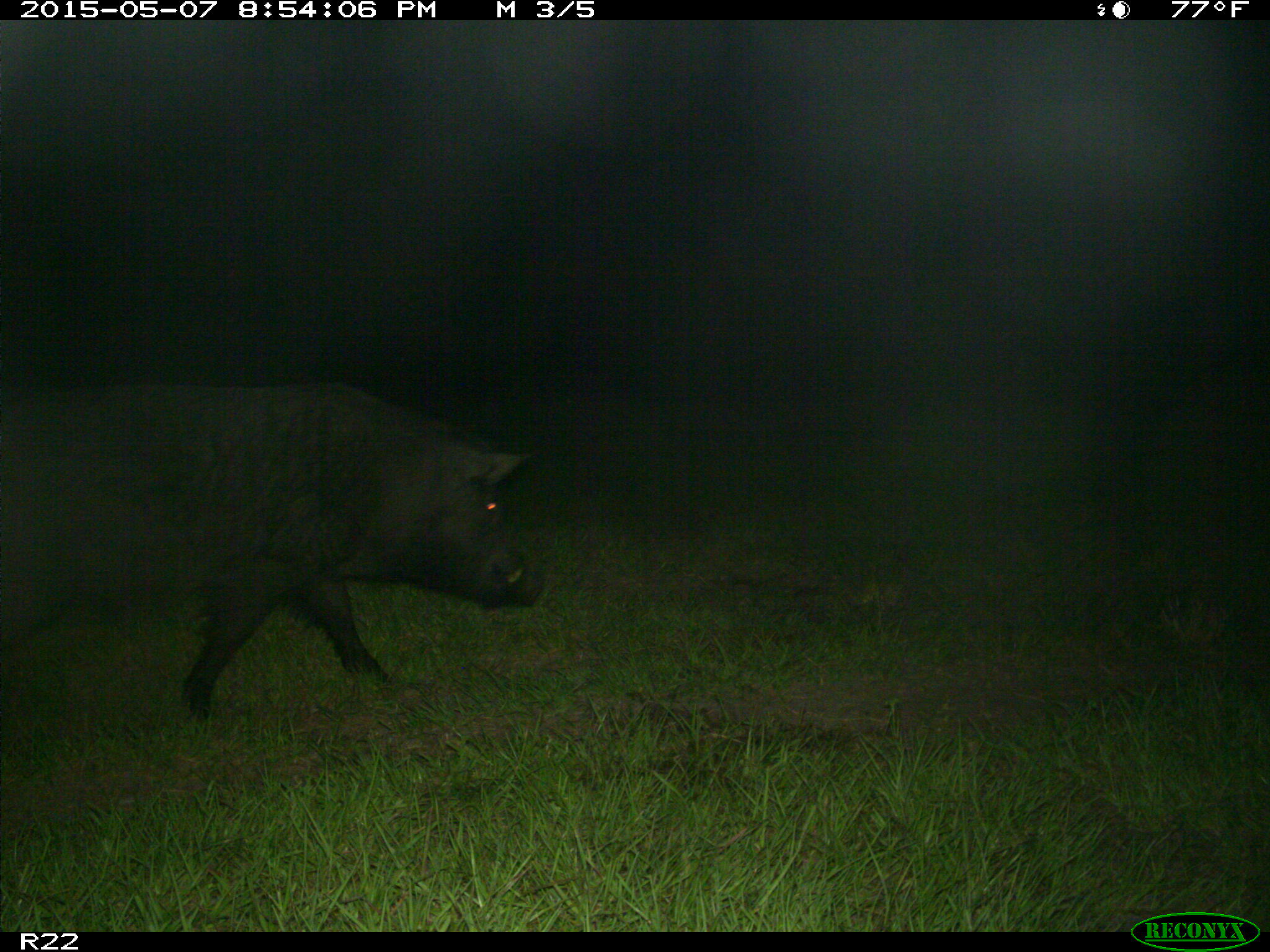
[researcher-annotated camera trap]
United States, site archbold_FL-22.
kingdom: Animalia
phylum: Chordata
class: Mammalia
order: Artiodactyla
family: Bovidae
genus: Bos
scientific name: Bos taurus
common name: domestic cow